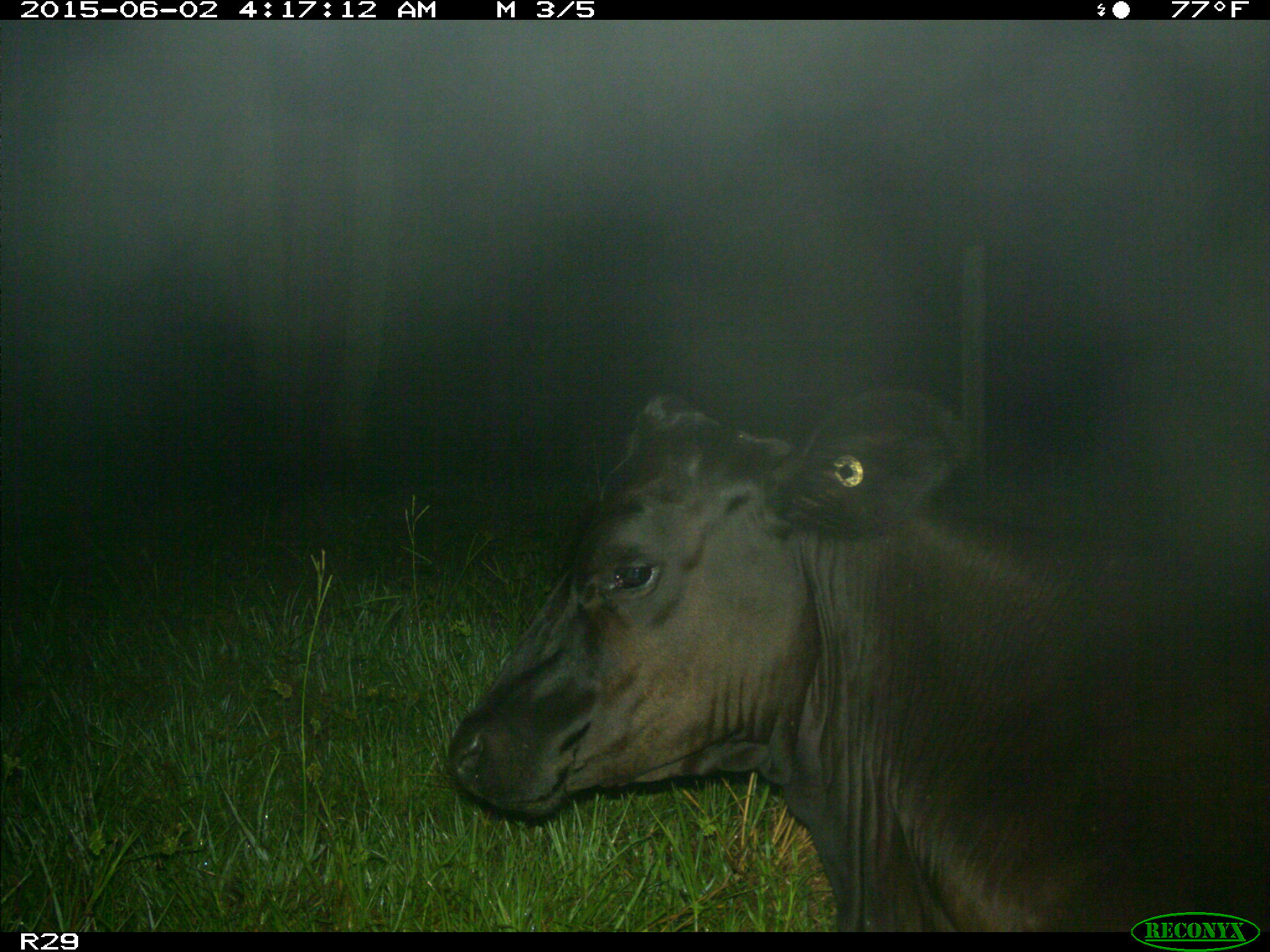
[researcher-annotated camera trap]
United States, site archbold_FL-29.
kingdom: Animalia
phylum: Chordata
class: Mammalia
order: Artiodactyla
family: Bovidae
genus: Bos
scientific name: Bos taurus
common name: domestic cow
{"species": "Bos taurus (domestic cow)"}